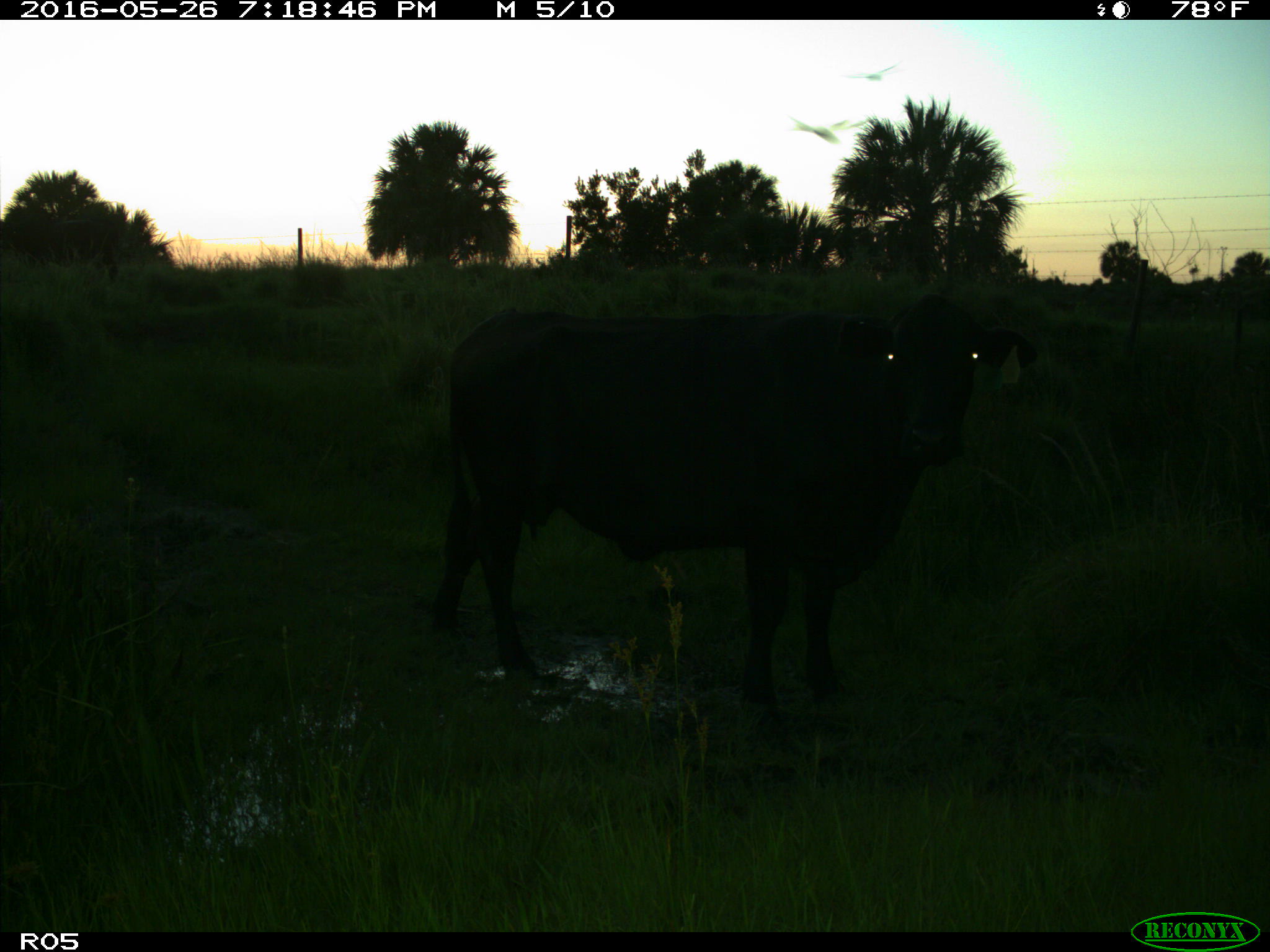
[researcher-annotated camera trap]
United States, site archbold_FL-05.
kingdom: Animalia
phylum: Chordata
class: Mammalia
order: Artiodactyla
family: Bovidae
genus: Bos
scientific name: Bos taurus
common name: domestic cow